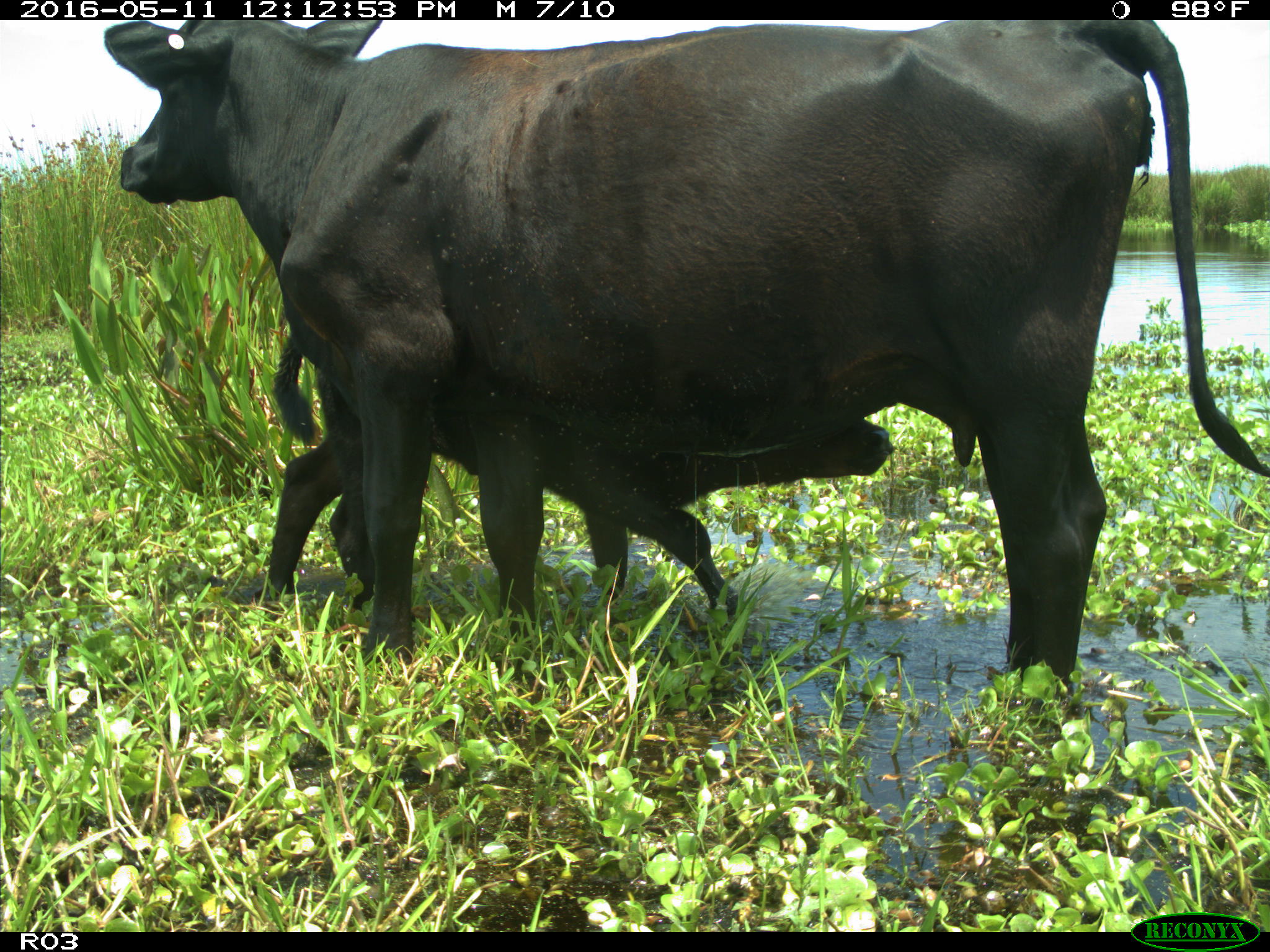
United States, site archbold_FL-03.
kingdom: Animalia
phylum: Chordata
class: Mammalia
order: Artiodactyla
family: Bovidae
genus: Bos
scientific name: Bos taurus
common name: domestic cow